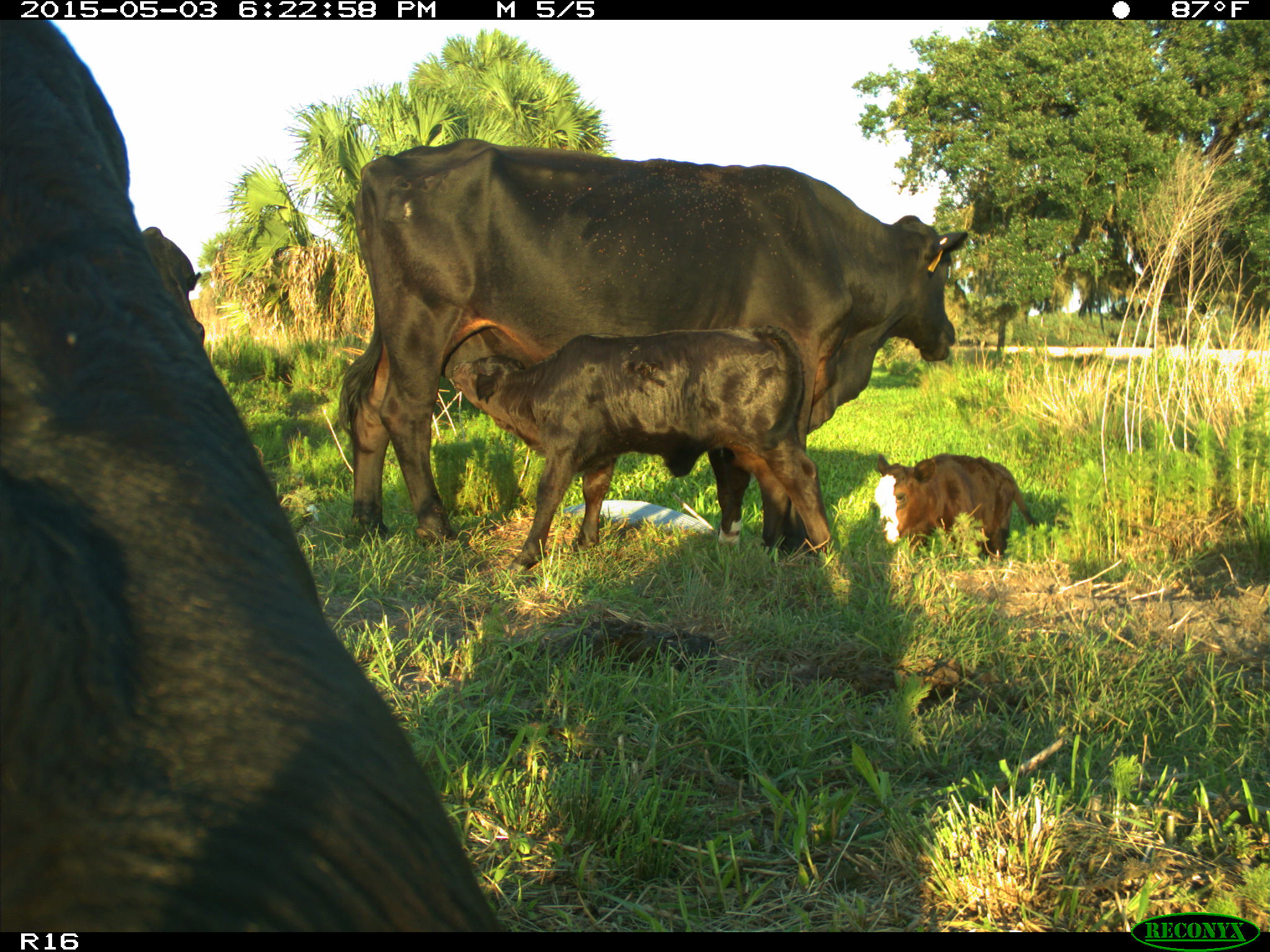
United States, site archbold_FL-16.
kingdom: Animalia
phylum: Chordata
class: Mammalia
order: Artiodactyla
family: Bovidae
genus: Bos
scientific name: Bos taurus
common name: domestic cow